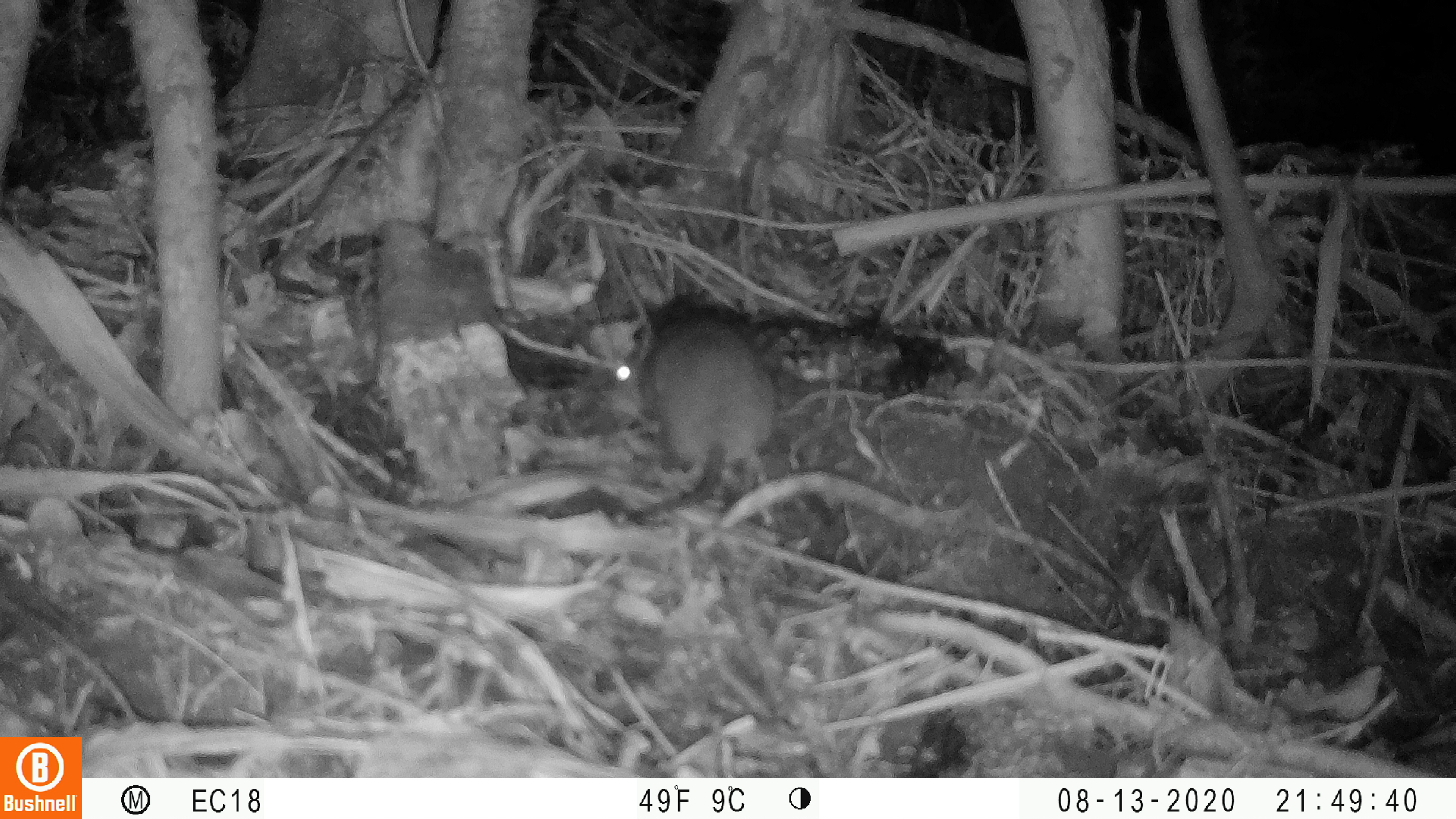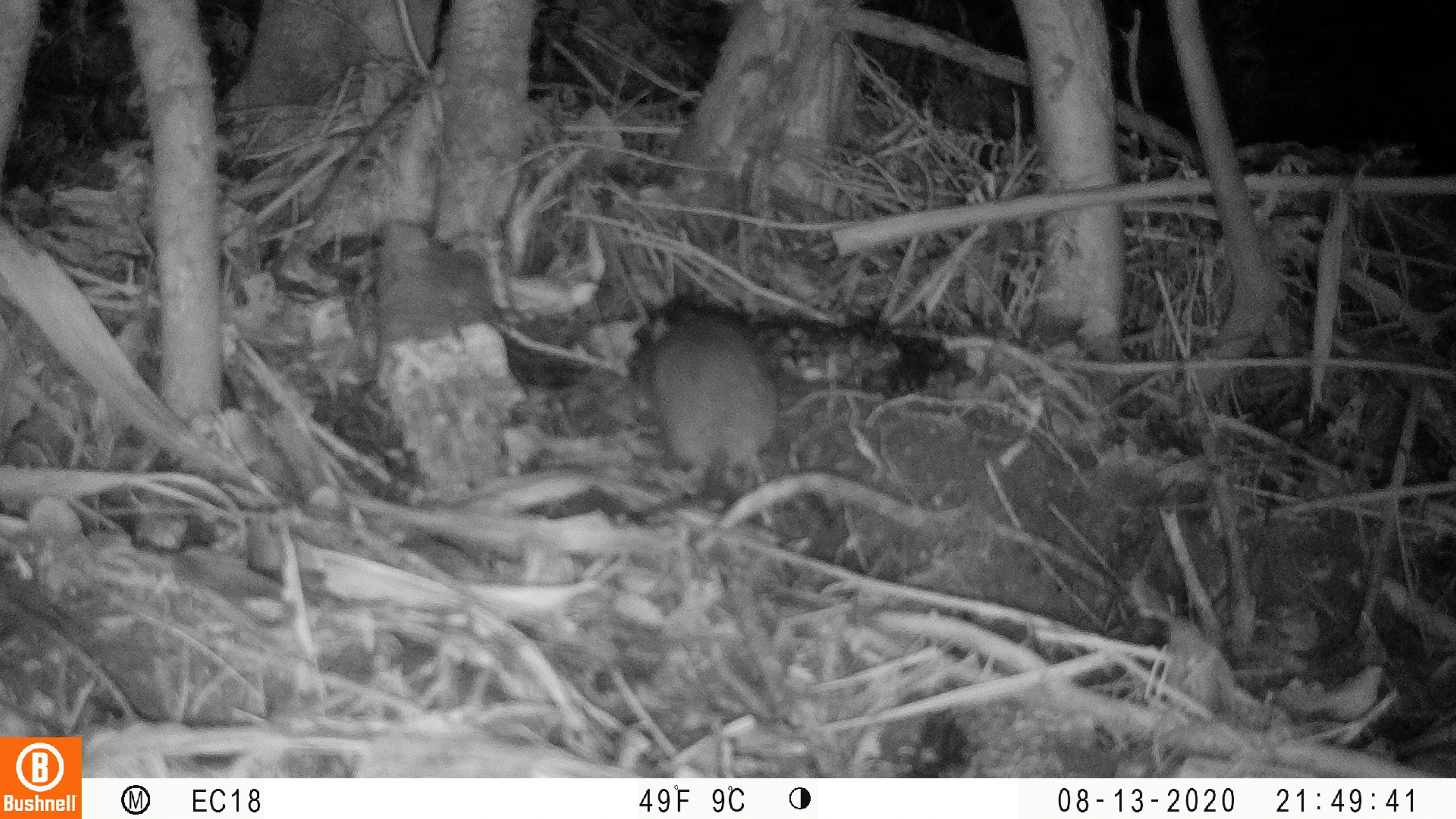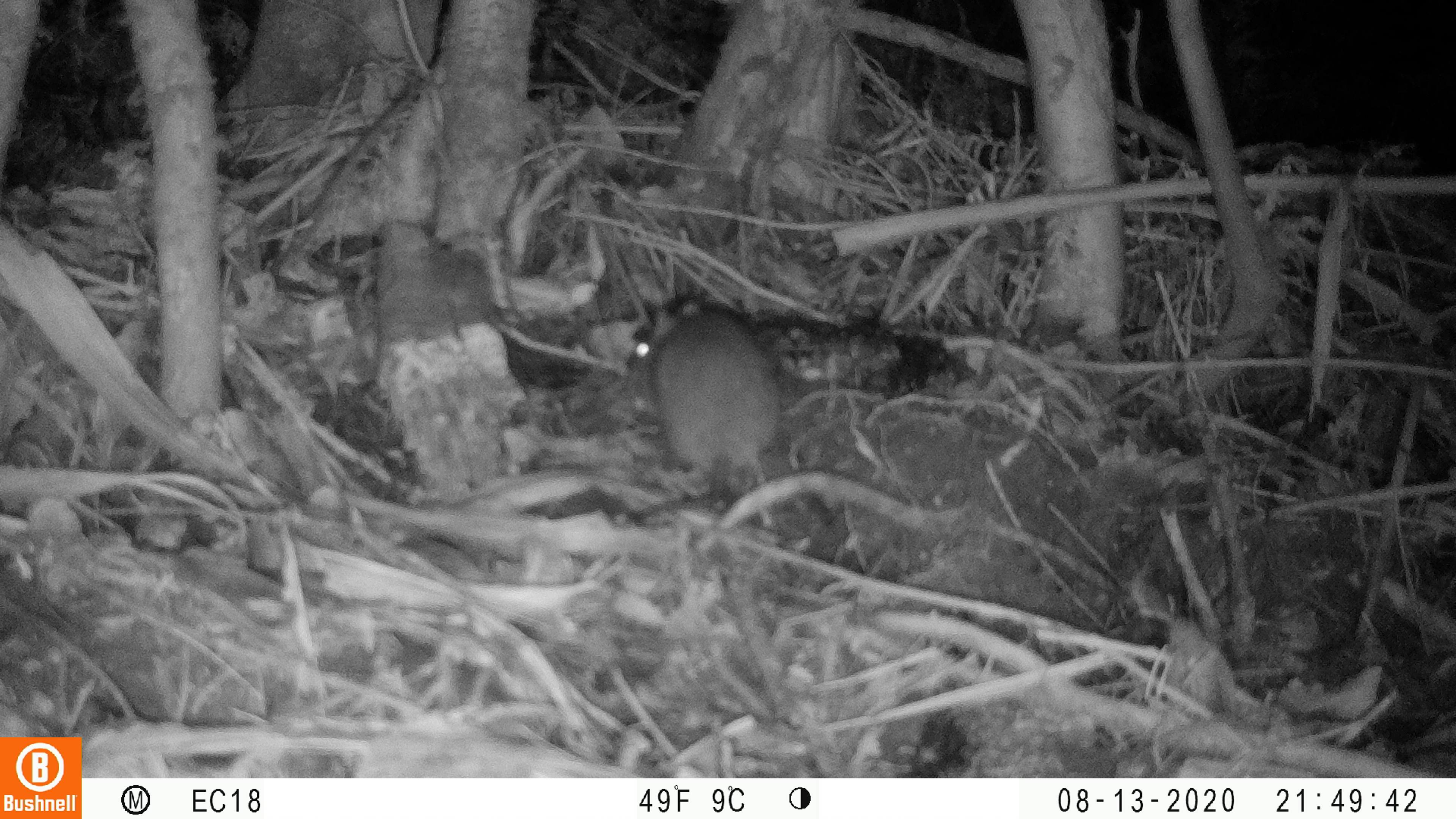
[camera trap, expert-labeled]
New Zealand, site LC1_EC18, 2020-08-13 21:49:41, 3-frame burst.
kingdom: Animalia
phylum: Chordata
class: Mammalia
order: Rodentia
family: Muridae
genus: Rattus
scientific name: Rattus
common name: rat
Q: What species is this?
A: Rat (Rattus).